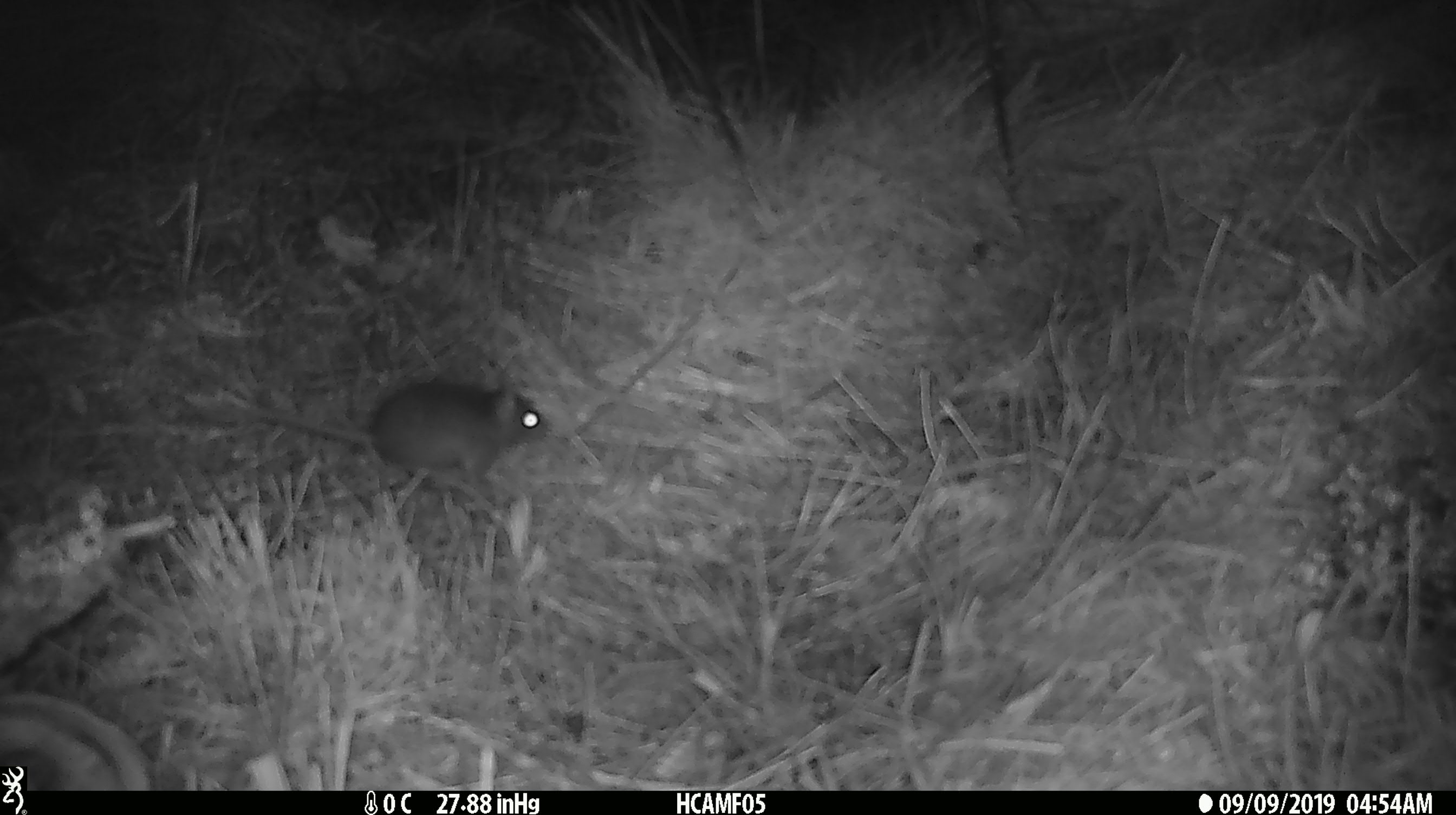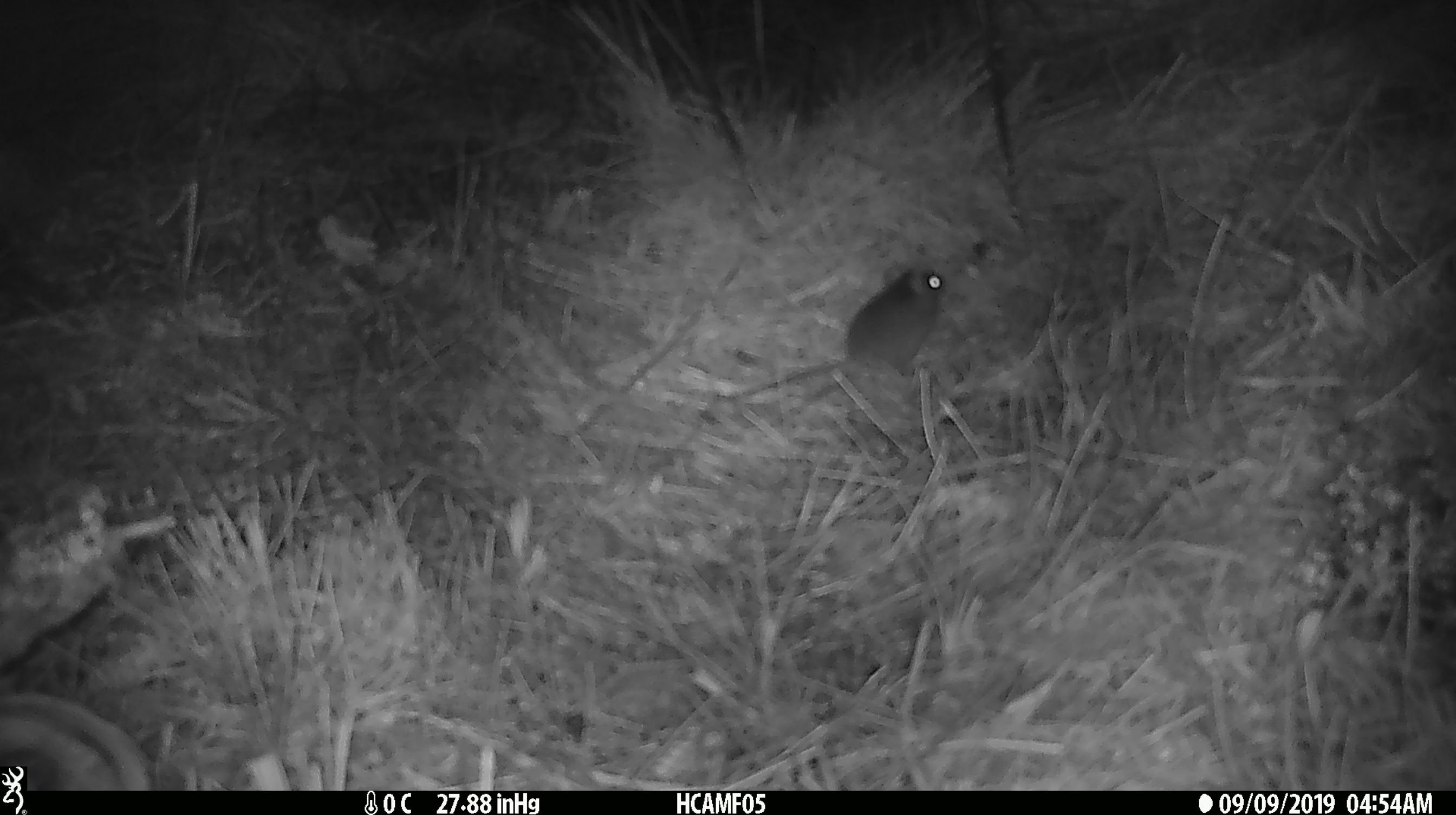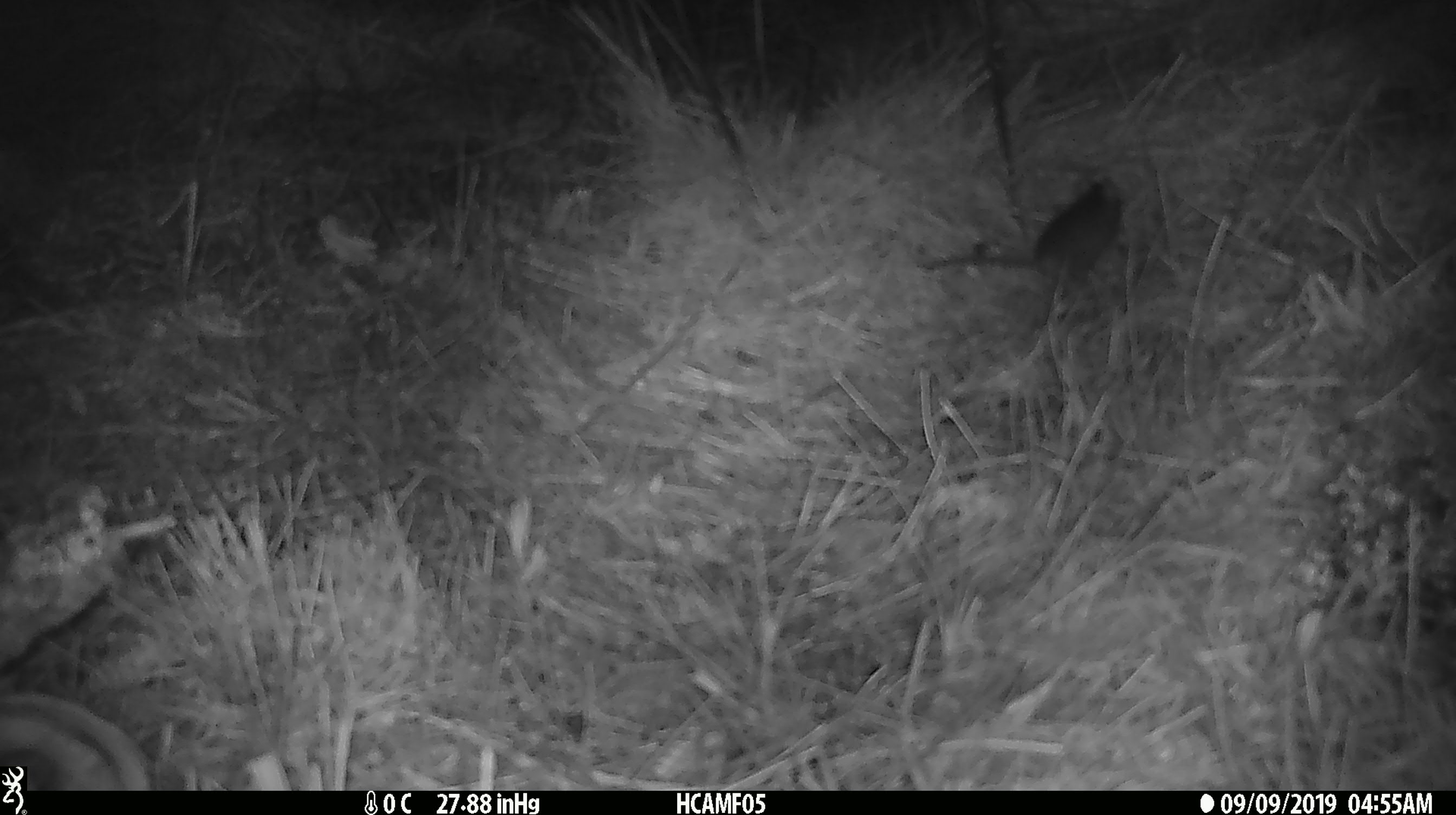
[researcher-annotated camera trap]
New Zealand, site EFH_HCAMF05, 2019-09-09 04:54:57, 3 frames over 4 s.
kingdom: Animalia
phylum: Chordata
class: Mammalia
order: Rodentia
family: Muridae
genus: Mus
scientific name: Mus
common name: mouse